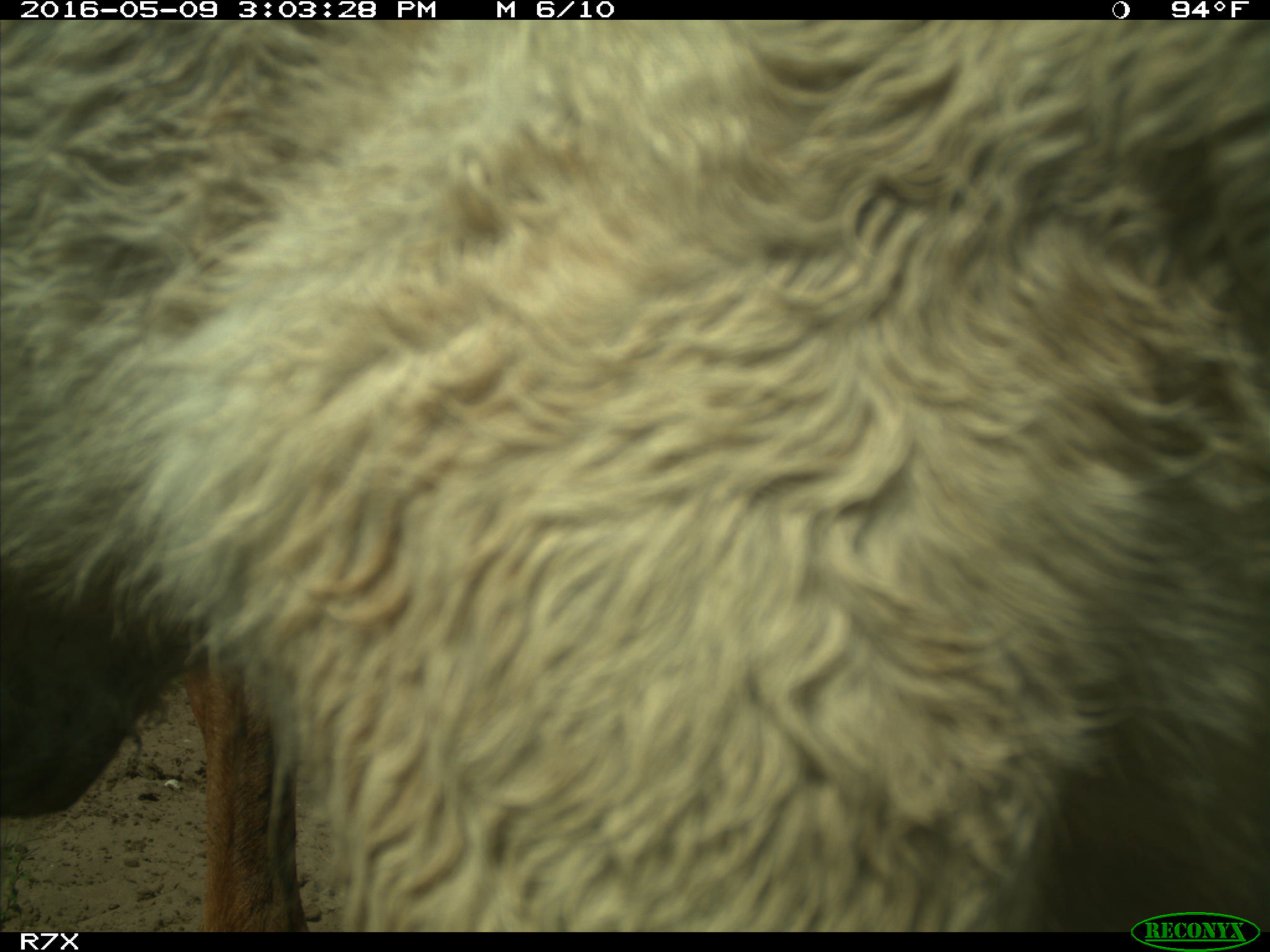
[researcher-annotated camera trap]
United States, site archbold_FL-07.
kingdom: Animalia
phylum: Chordata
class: Mammalia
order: Artiodactyla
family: Bovidae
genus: Bos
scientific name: Bos taurus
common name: domestic cow